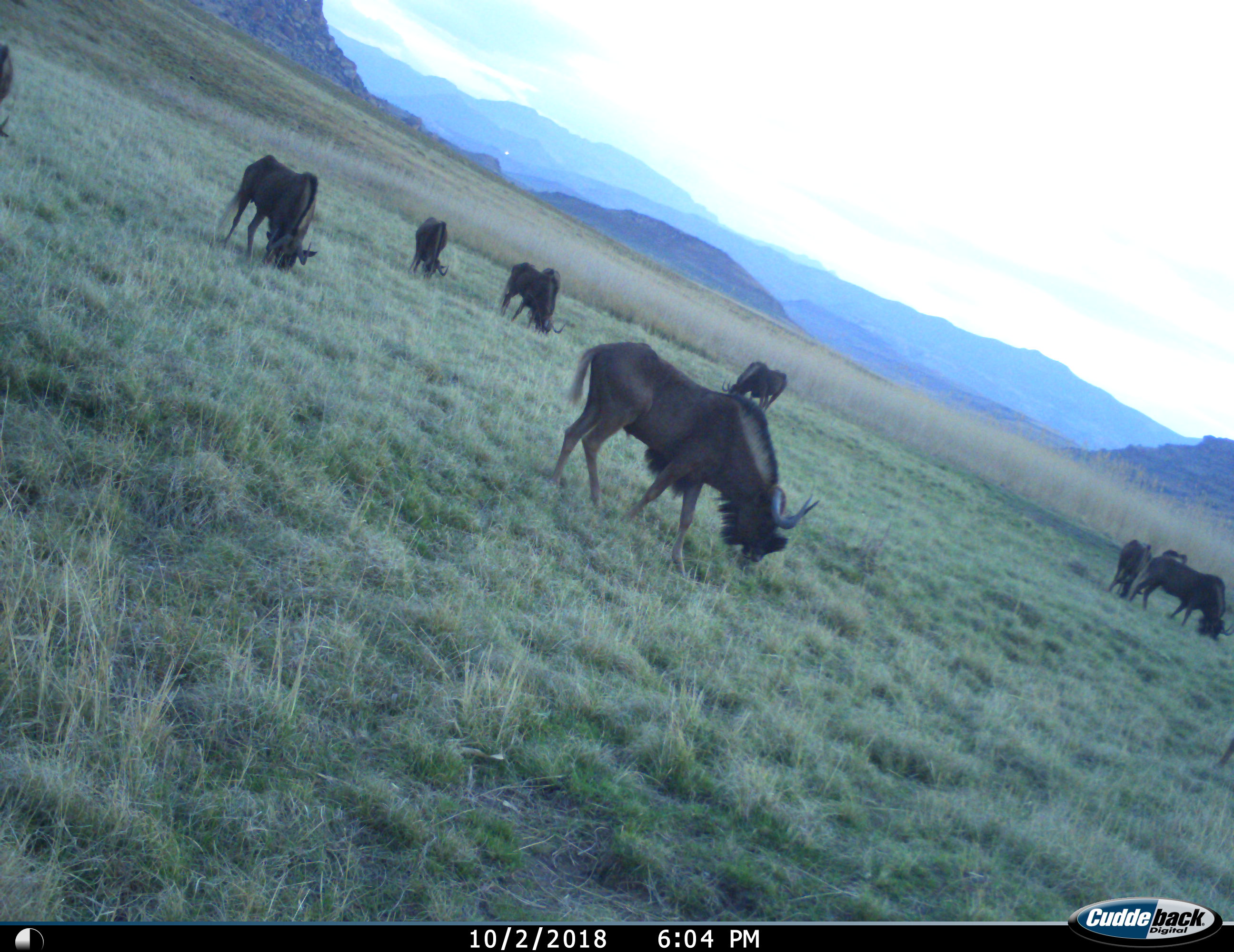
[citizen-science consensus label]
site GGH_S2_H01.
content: unidentified animal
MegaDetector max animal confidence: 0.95